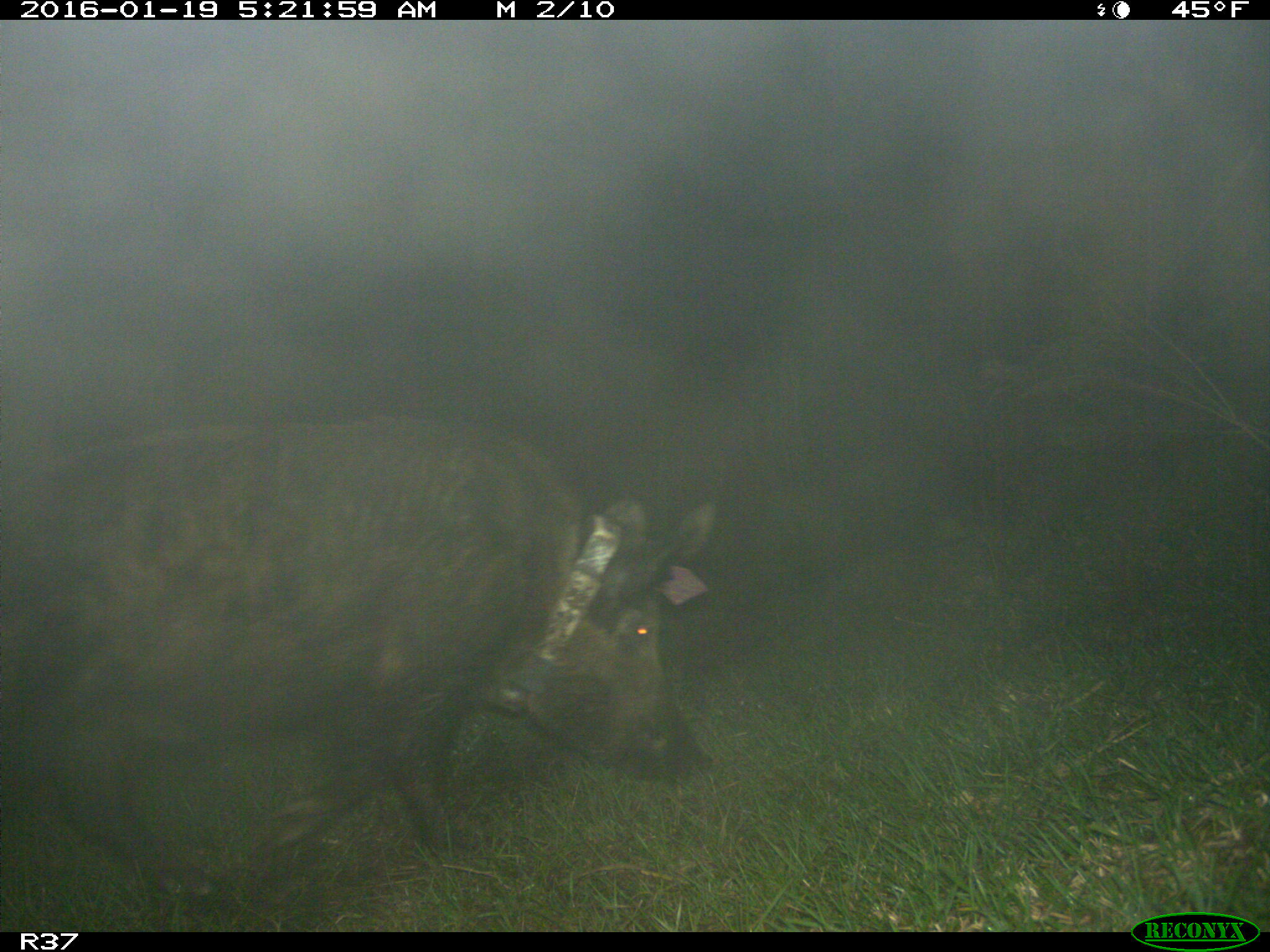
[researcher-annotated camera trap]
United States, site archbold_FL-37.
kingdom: Animalia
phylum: Chordata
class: Mammalia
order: Artiodactyla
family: Suidae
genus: Sus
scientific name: Sus scrofa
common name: wild boar